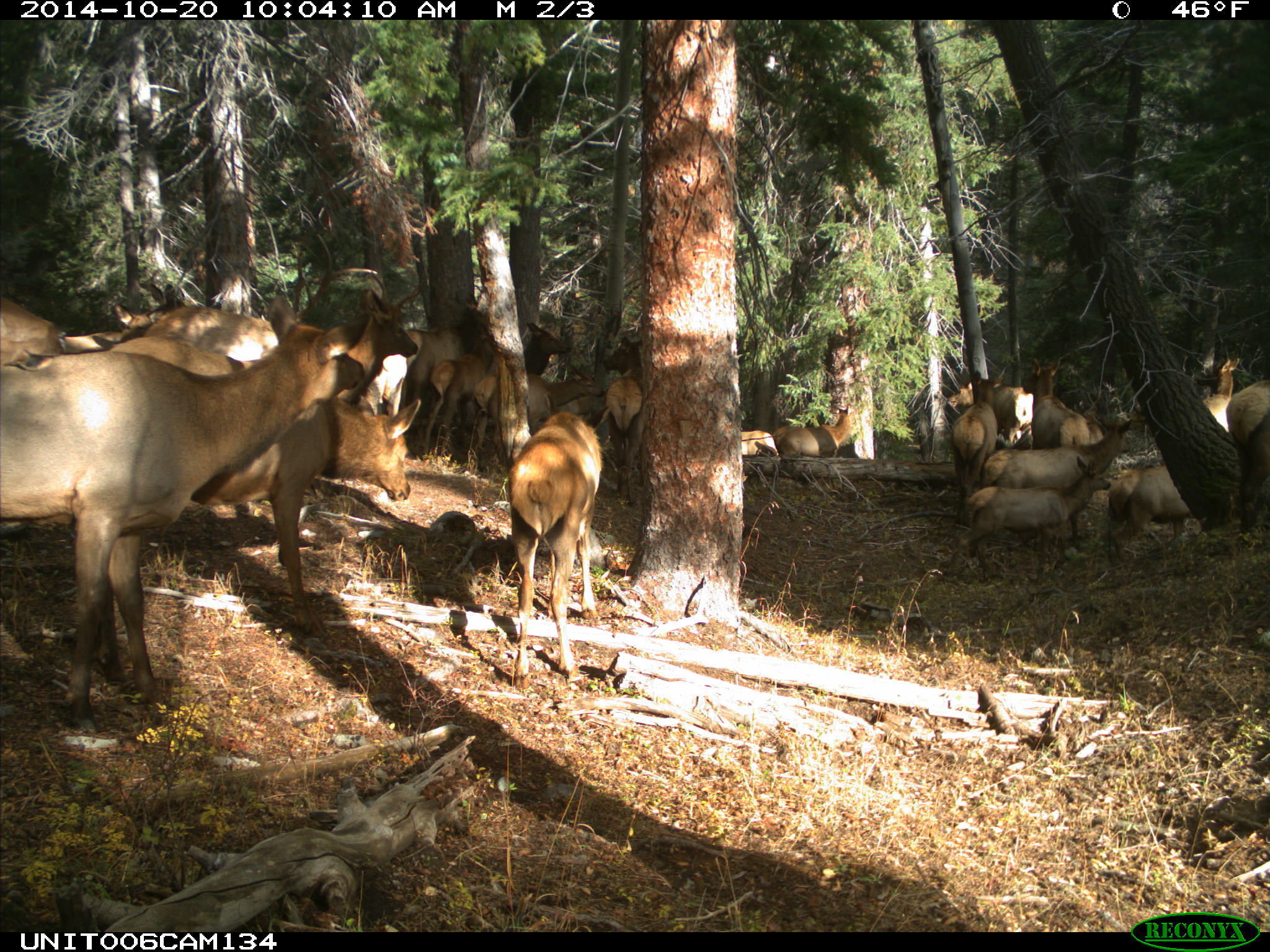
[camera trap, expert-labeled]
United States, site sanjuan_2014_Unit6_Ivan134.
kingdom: Animalia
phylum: Chordata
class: Mammalia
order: Artiodactyla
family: Cervidae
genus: Cervus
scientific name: Cervus elaphus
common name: red deer